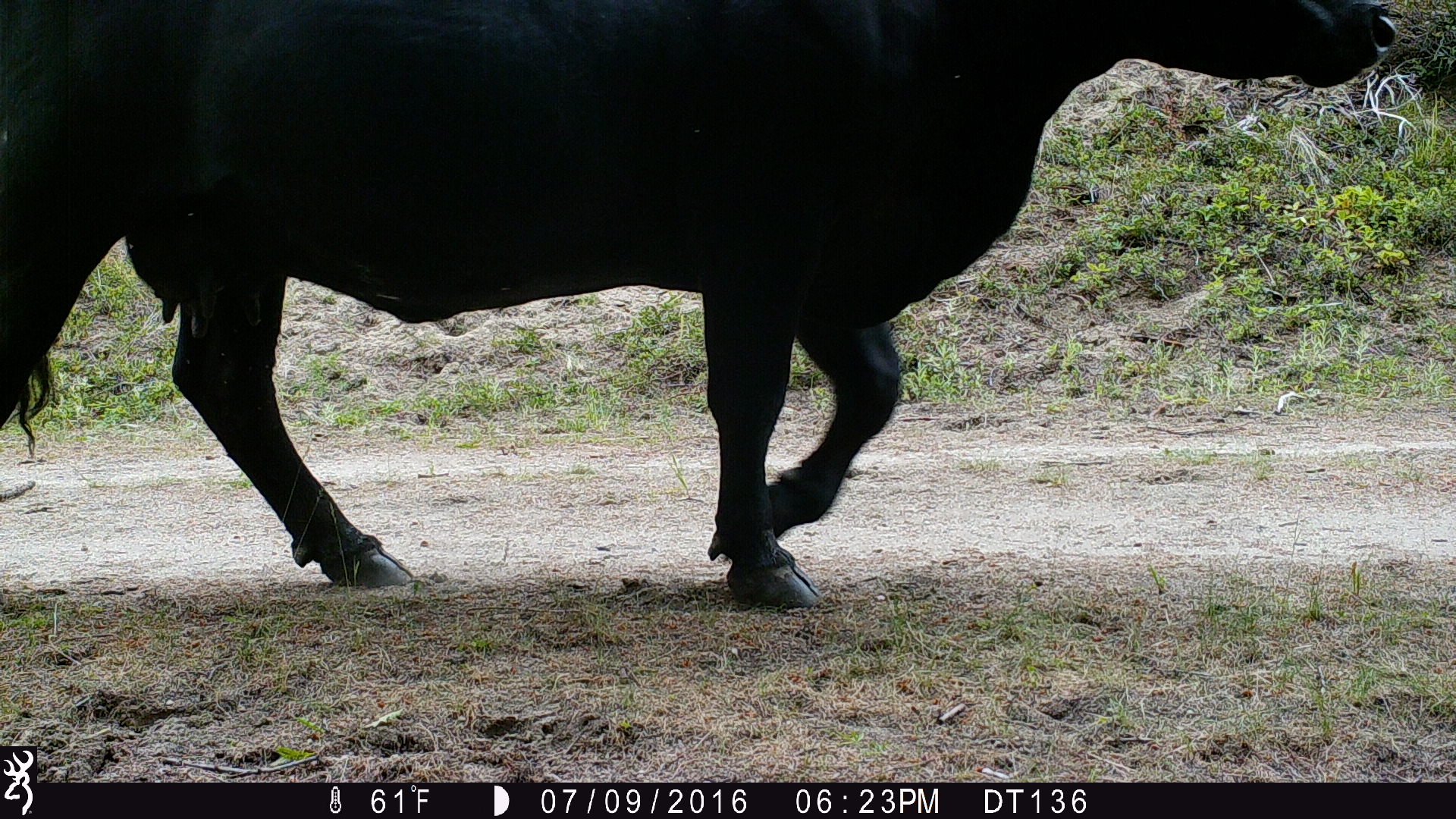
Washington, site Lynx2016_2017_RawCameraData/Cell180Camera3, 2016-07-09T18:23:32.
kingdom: Animalia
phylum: Chordata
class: Mammalia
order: Artiodactyla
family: Bovidae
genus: Bos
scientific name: Bos taurus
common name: domestic cattle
Domestic cattle (Bos taurus). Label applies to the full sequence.